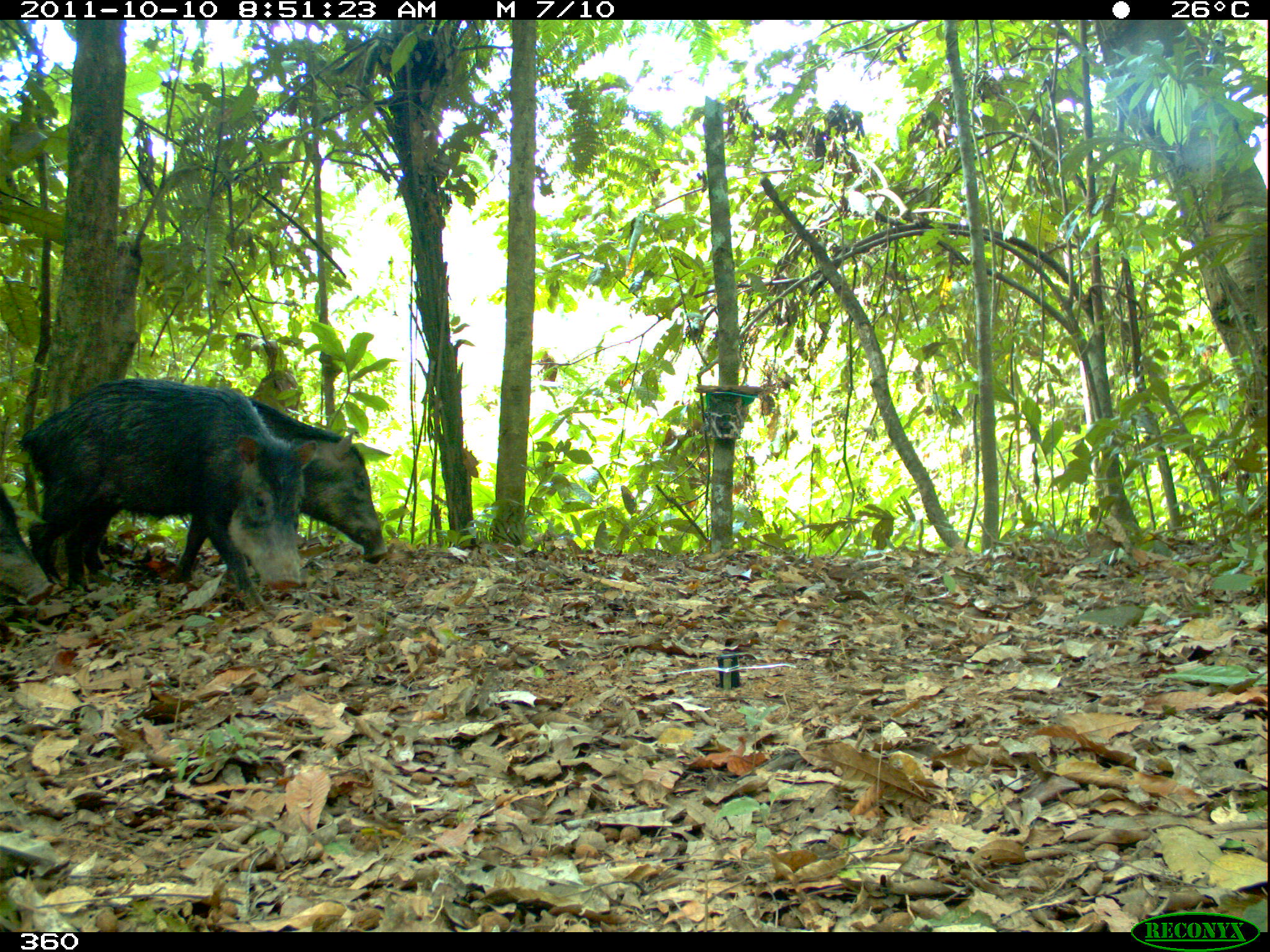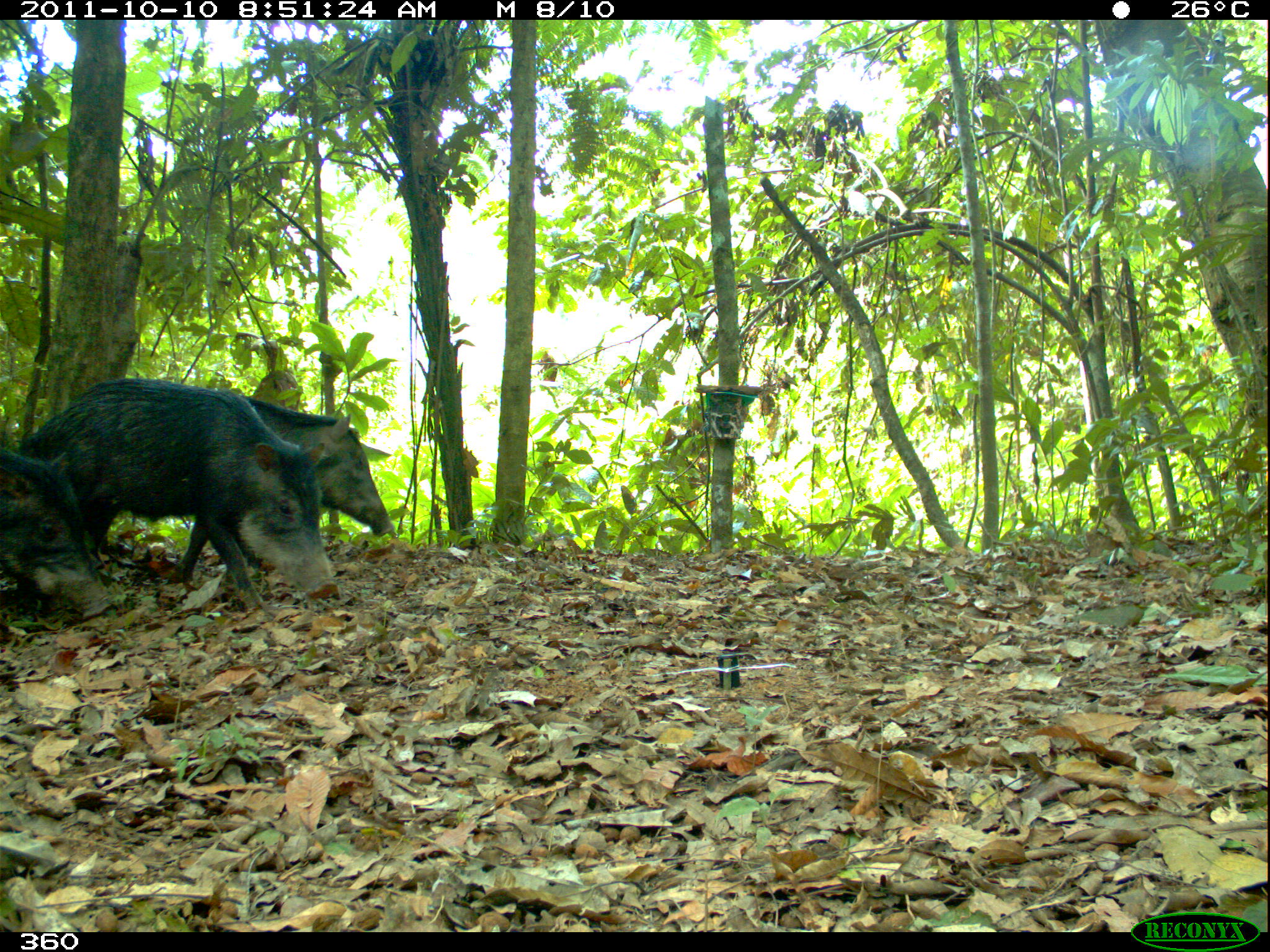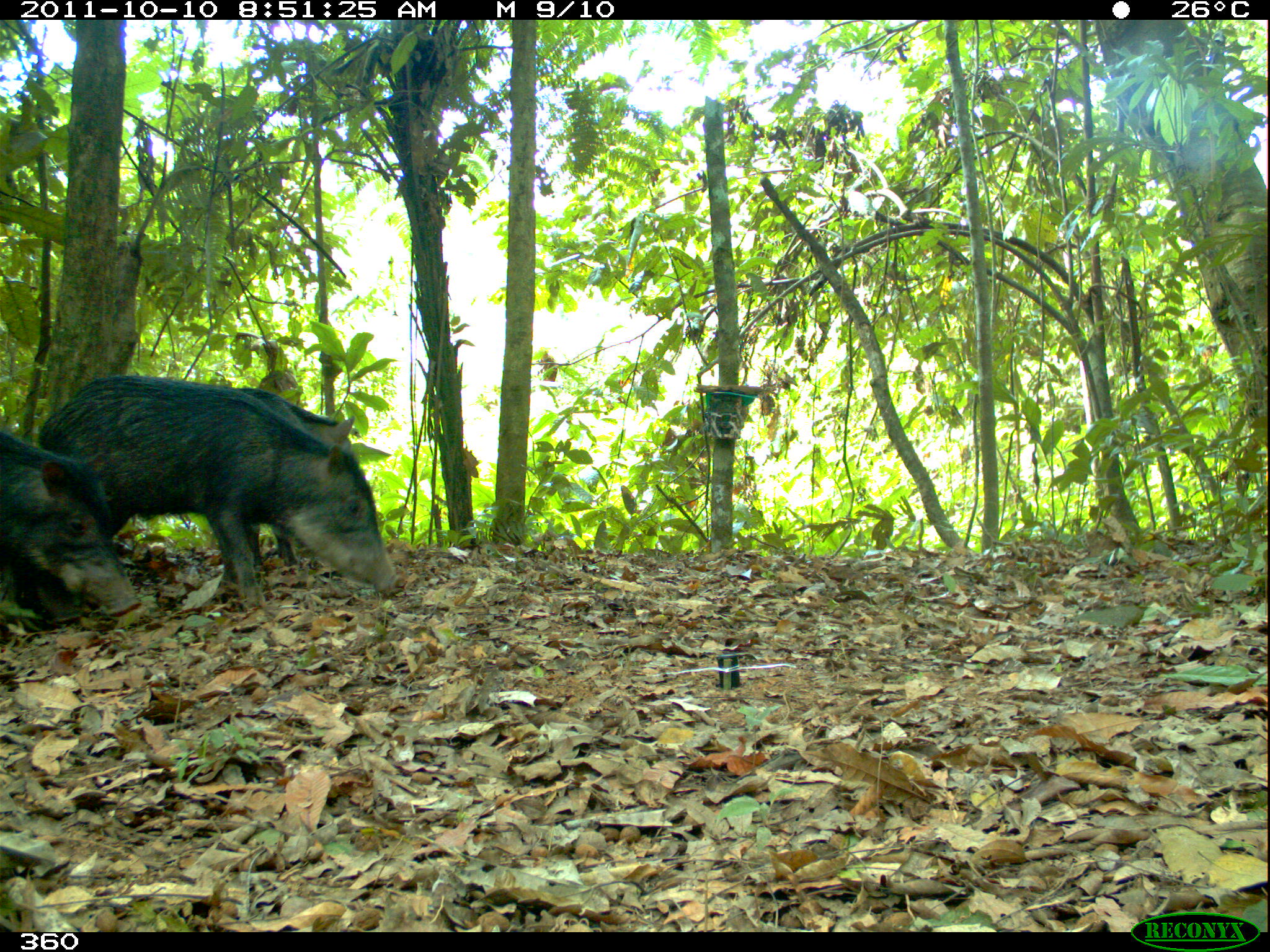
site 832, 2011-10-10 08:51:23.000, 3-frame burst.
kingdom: Animalia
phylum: Chordata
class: Mammalia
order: Artiodactyla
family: Tayassuidae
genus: Tayassu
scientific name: Tayassu pecari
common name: white-lipped peccary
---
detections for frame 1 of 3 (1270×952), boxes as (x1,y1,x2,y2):
tayassu pecari: (38,384,388,584); (16,379,317,611); (0,476,58,606)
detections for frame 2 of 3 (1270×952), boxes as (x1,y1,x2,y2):
tayassu pecari: (16,377,339,612); (83,391,394,579); (0,446,114,616)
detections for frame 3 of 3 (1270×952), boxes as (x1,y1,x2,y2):
tayassu pecari: (36,374,398,610); (205,385,354,591); (0,432,141,620)